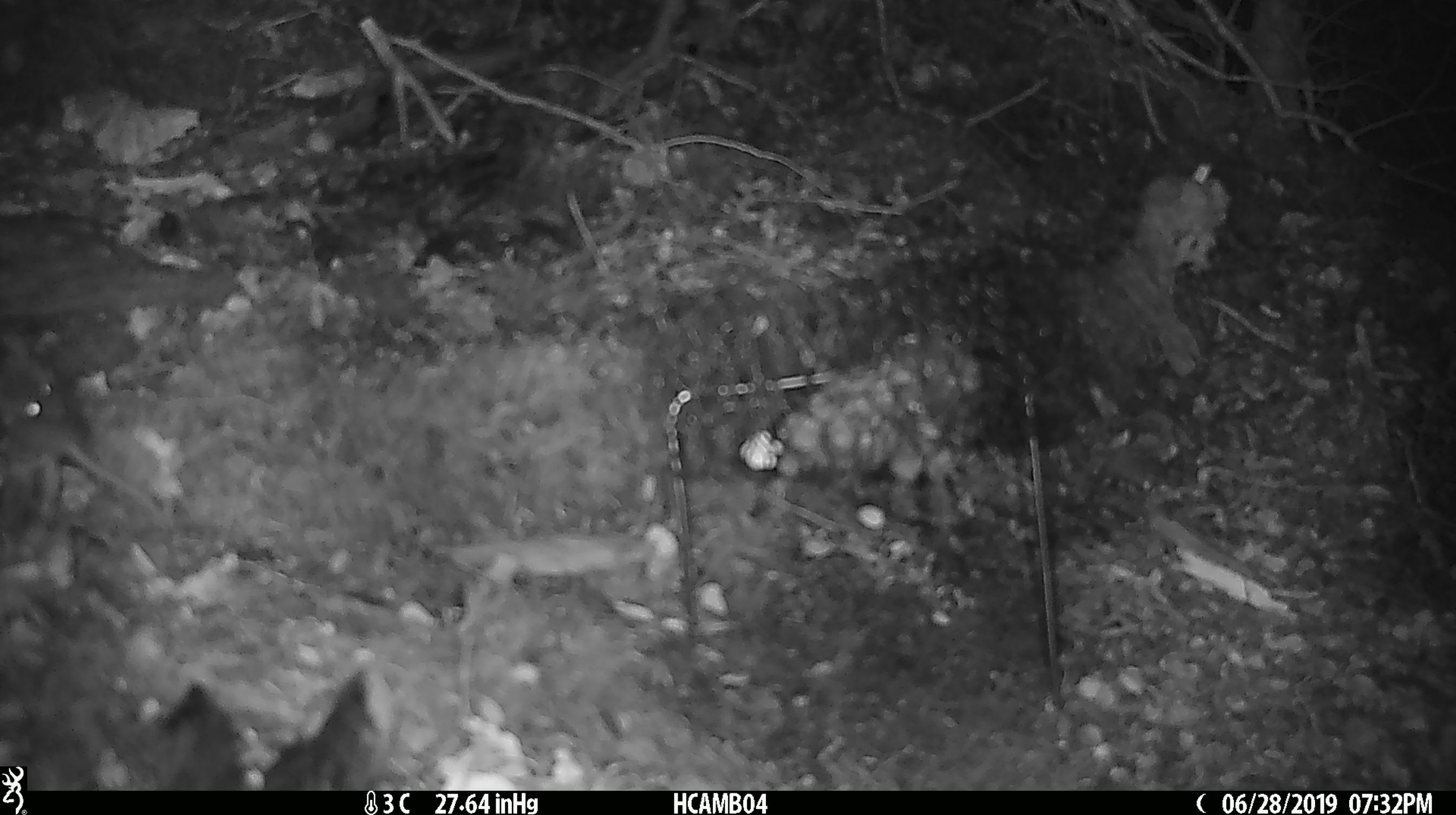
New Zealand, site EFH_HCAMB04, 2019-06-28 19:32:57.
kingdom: Animalia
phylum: Chordata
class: Mammalia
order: Rodentia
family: Muridae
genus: Mus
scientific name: Mus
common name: mouse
Mouse (Mus).